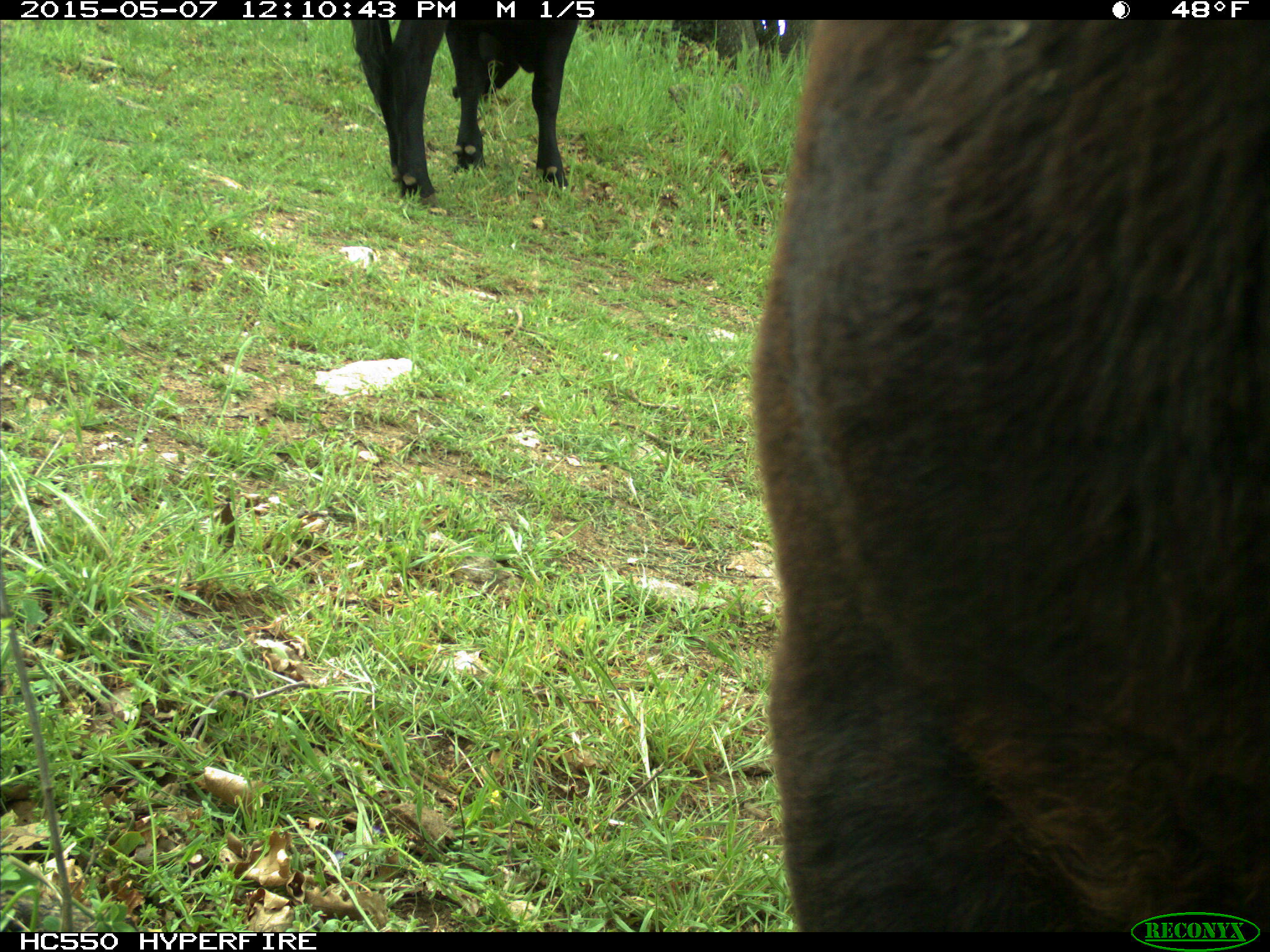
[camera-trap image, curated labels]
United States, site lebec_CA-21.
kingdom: Animalia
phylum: Chordata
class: Mammalia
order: Artiodactyla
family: Bovidae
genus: Bos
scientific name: Bos taurus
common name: domestic cow